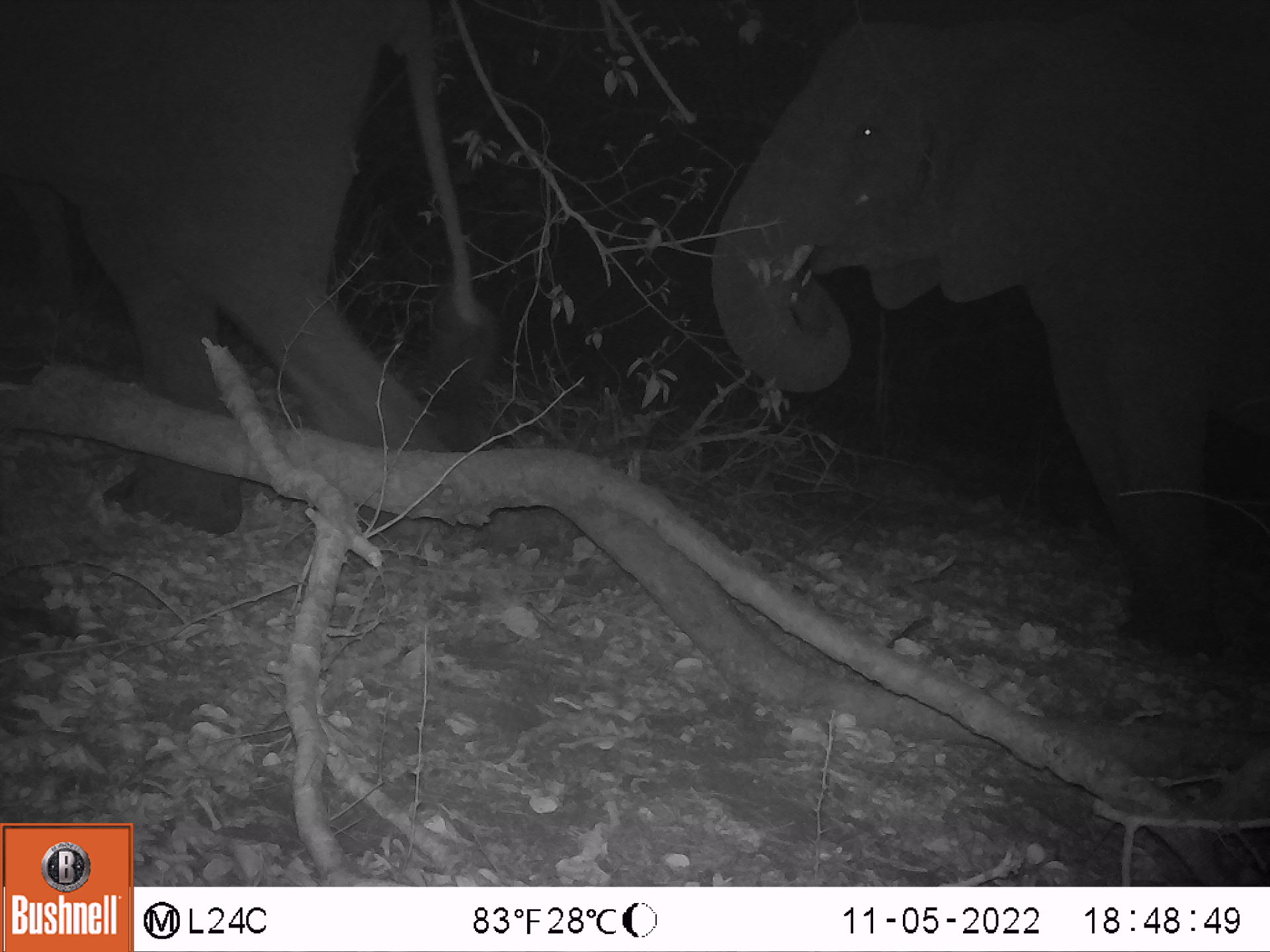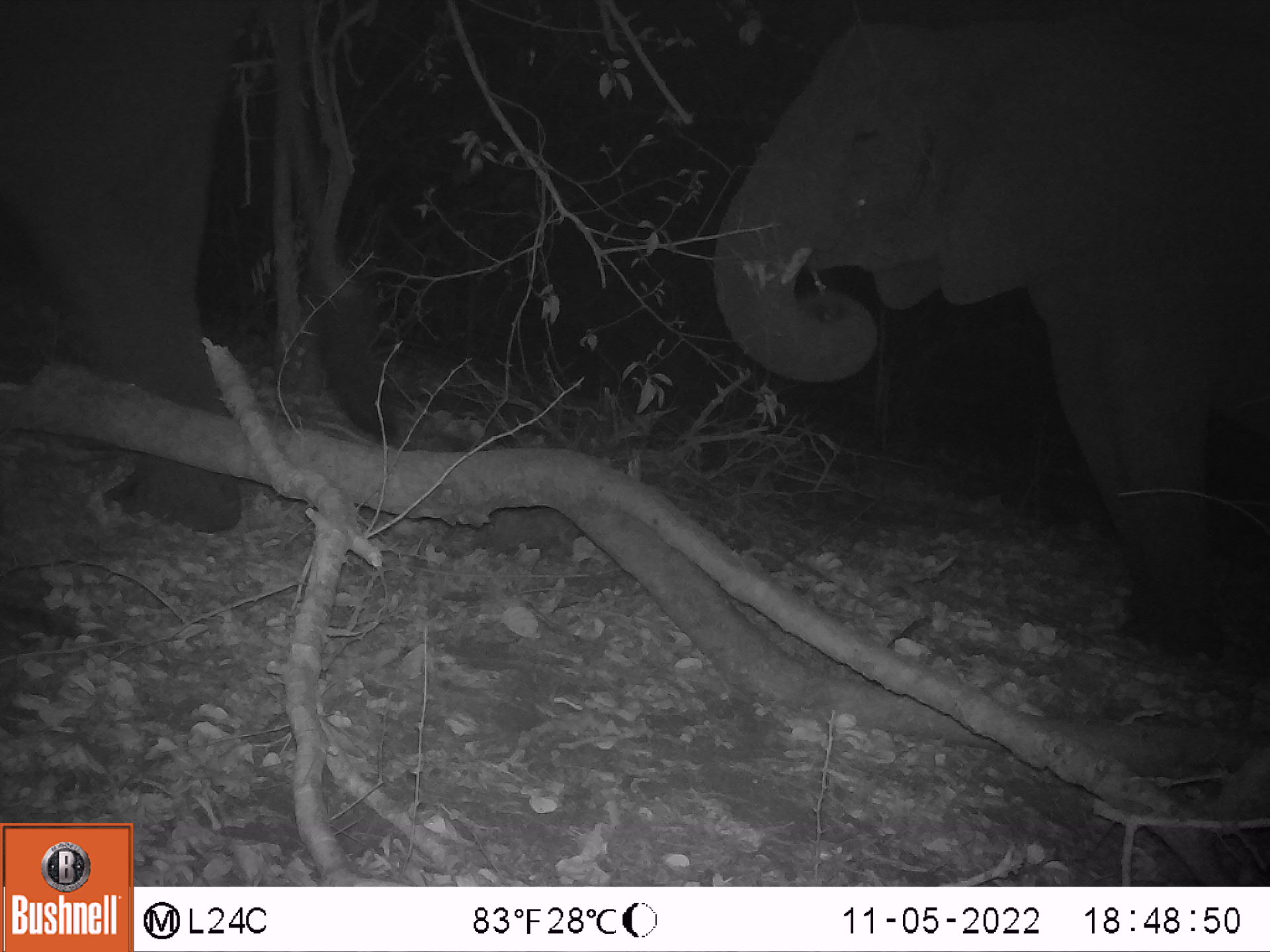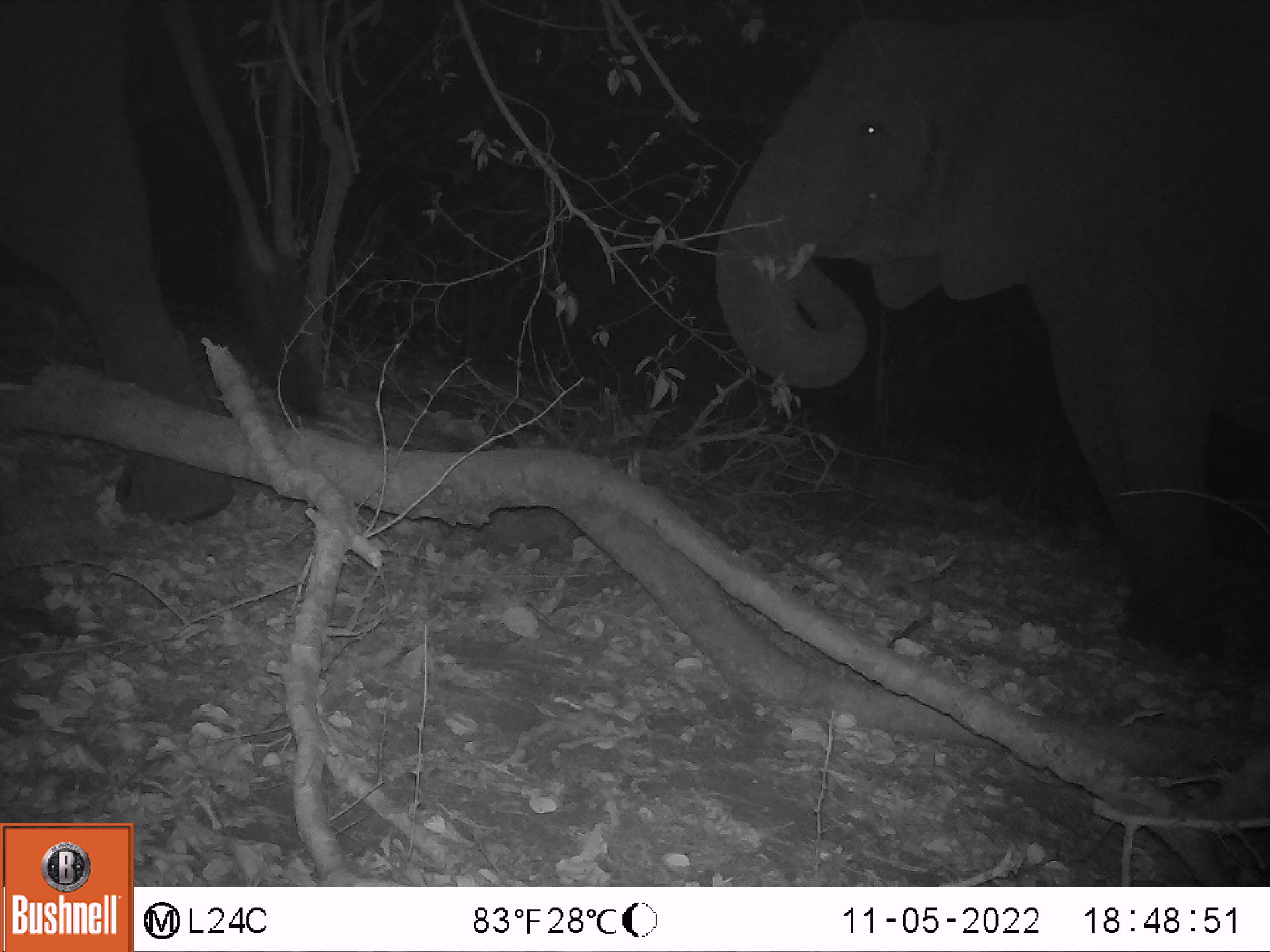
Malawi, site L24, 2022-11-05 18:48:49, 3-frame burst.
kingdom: Animalia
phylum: Chordata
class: Mammalia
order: Proboscidea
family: Elephantidae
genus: Loxodonta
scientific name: Loxodonta africana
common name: african savanna elephant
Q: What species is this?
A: African savanna elephant (Loxodonta africana).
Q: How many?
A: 2.